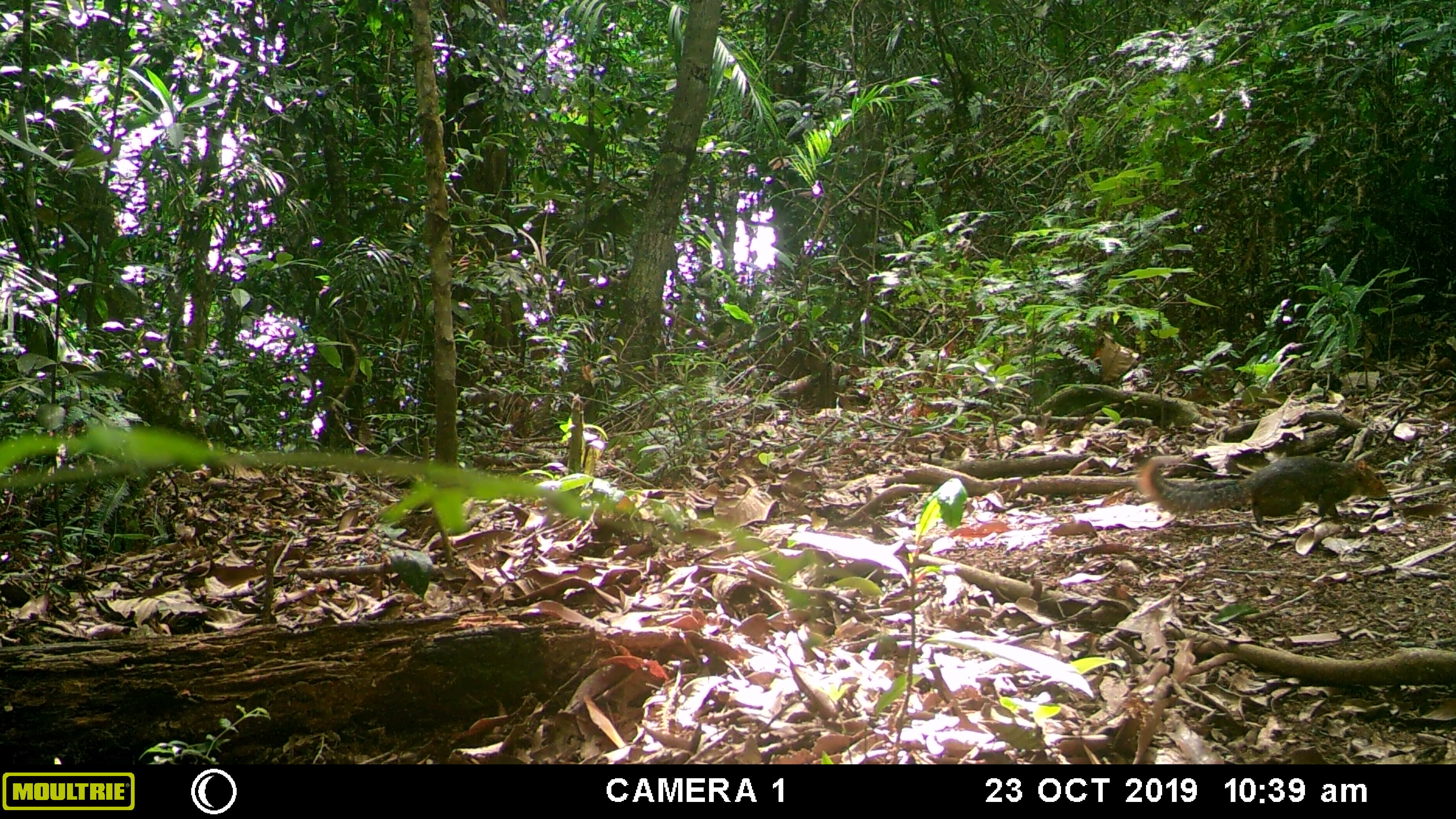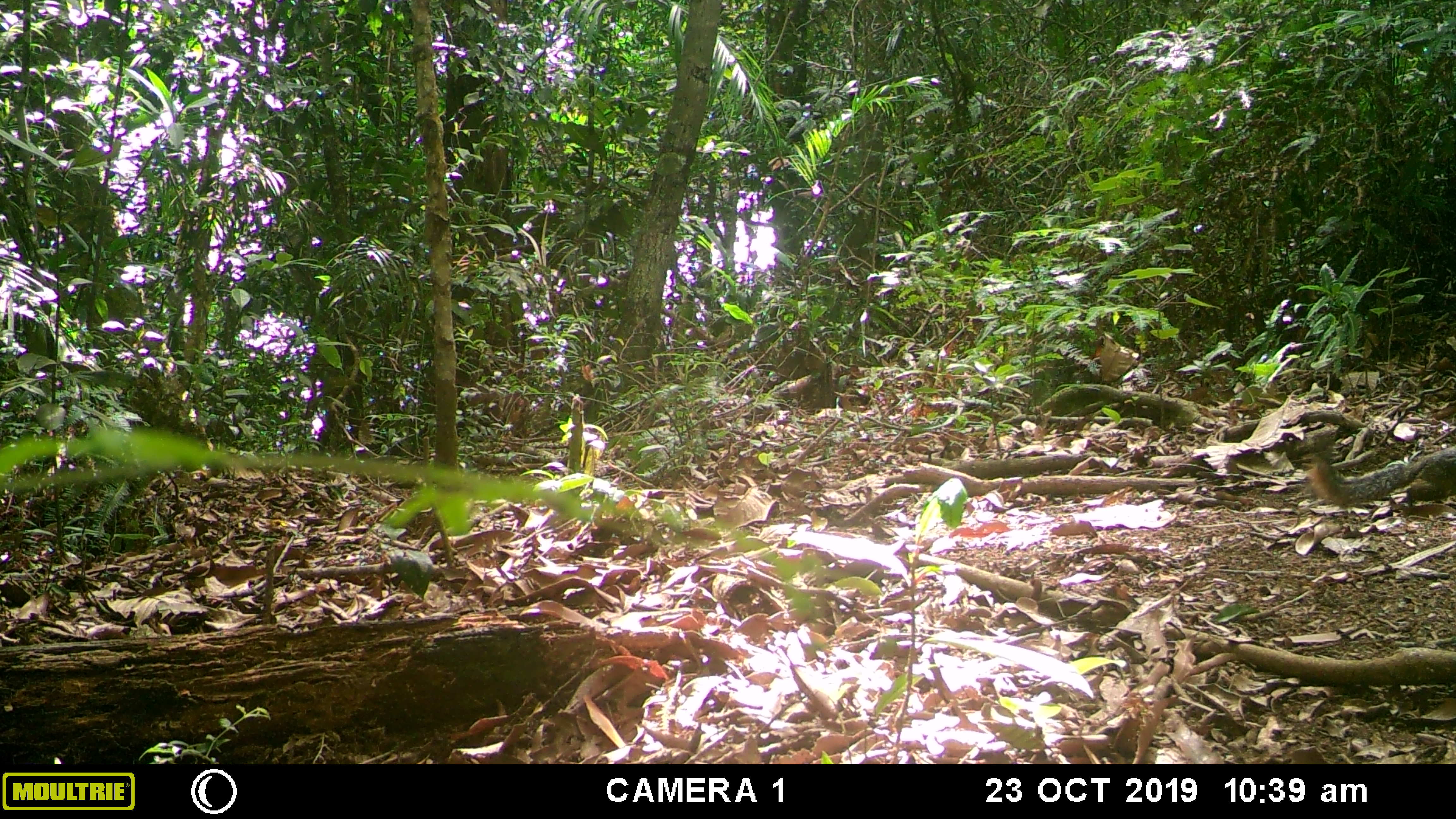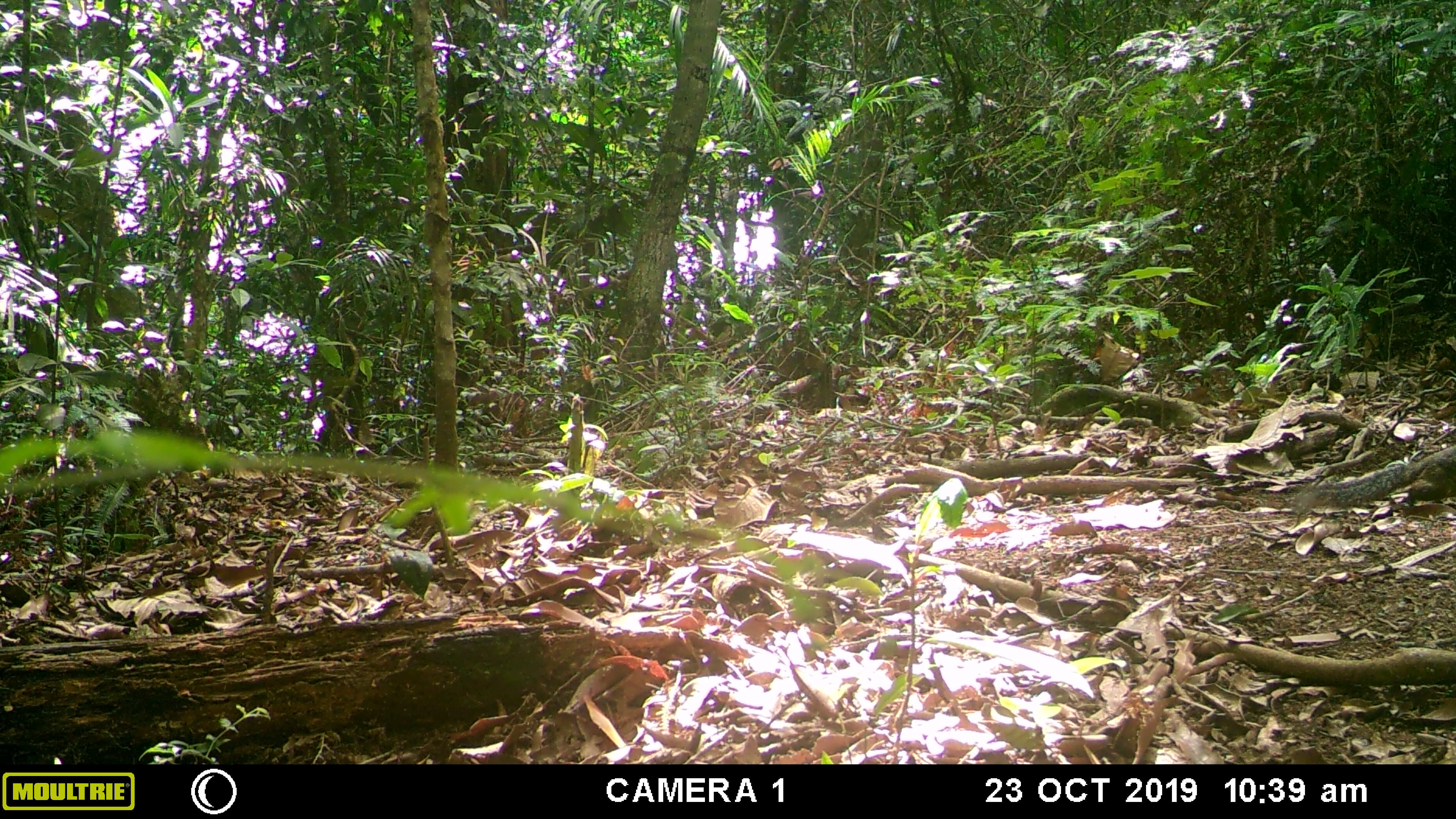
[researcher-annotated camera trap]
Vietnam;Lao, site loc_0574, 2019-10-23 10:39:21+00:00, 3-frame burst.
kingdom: Animalia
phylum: Chordata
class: Mammalia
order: Rodentia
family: Sciuridae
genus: Dremomys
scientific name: Dremomys rufigenis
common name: red-cheeked squirrel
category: red cheeked squirrel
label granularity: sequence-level